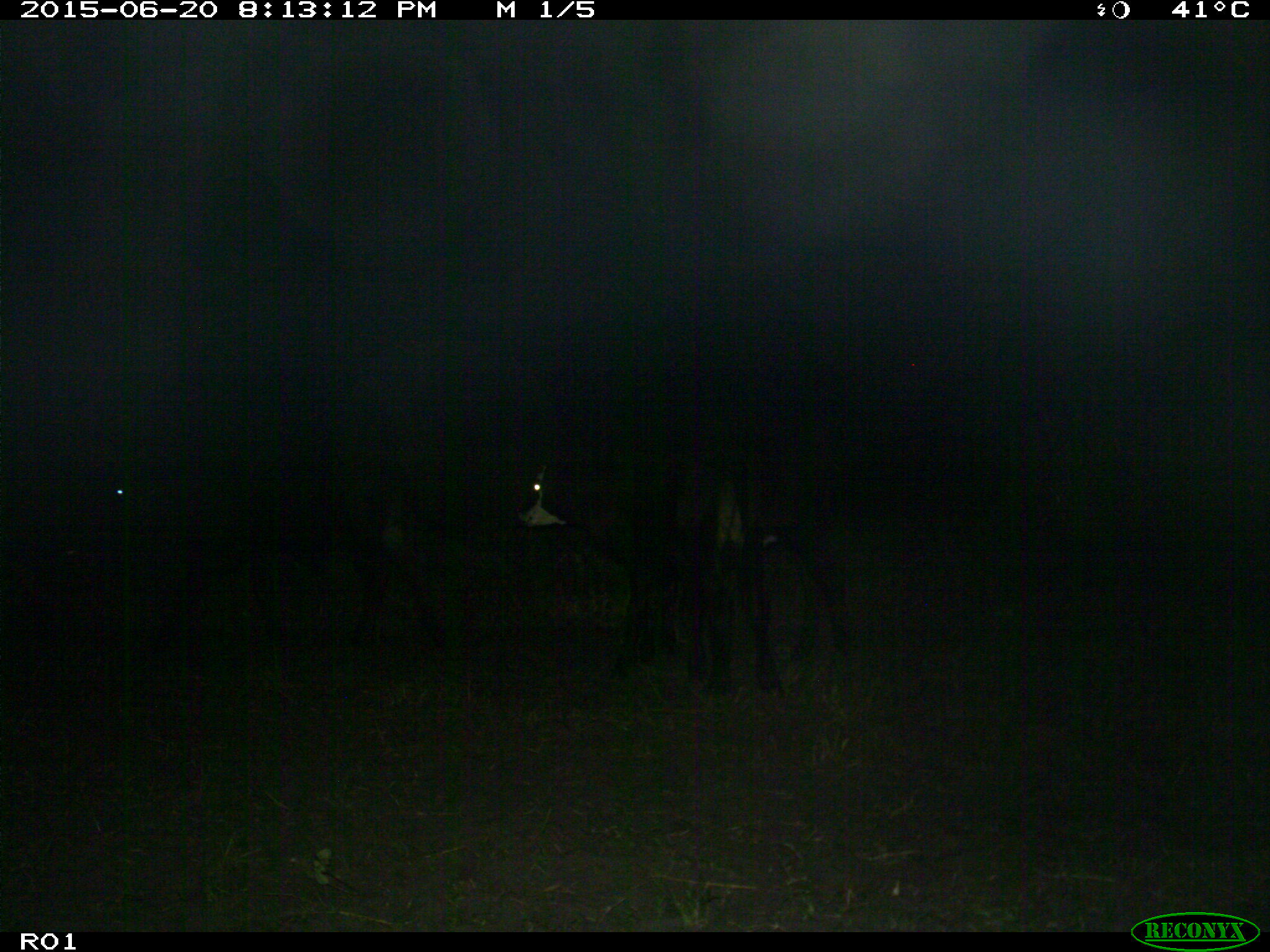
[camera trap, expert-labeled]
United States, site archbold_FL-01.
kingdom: Animalia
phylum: Chordata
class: Mammalia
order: Artiodactyla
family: Bovidae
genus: Bos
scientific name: Bos taurus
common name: domestic cow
Bos taurus (domestic cow).